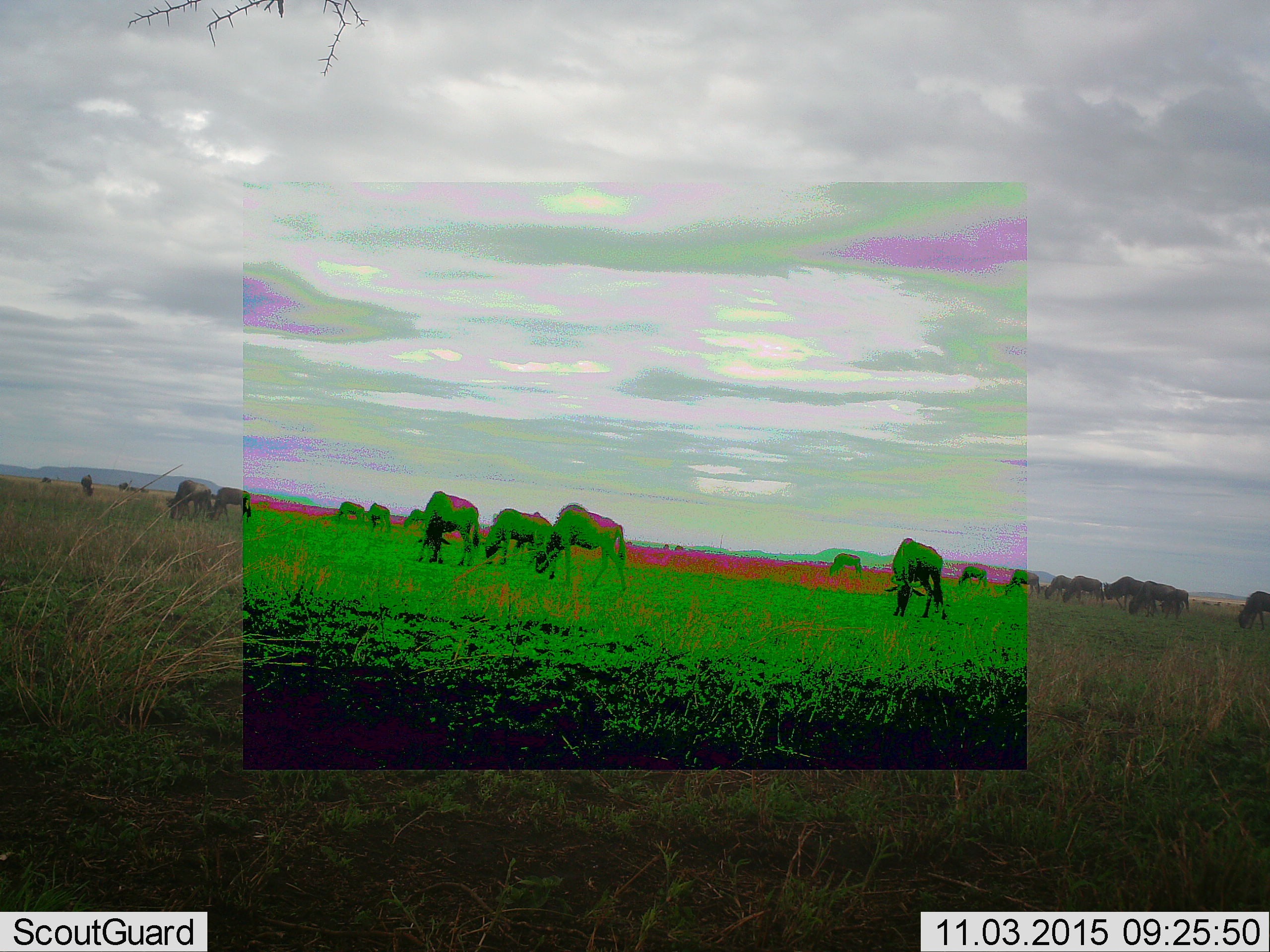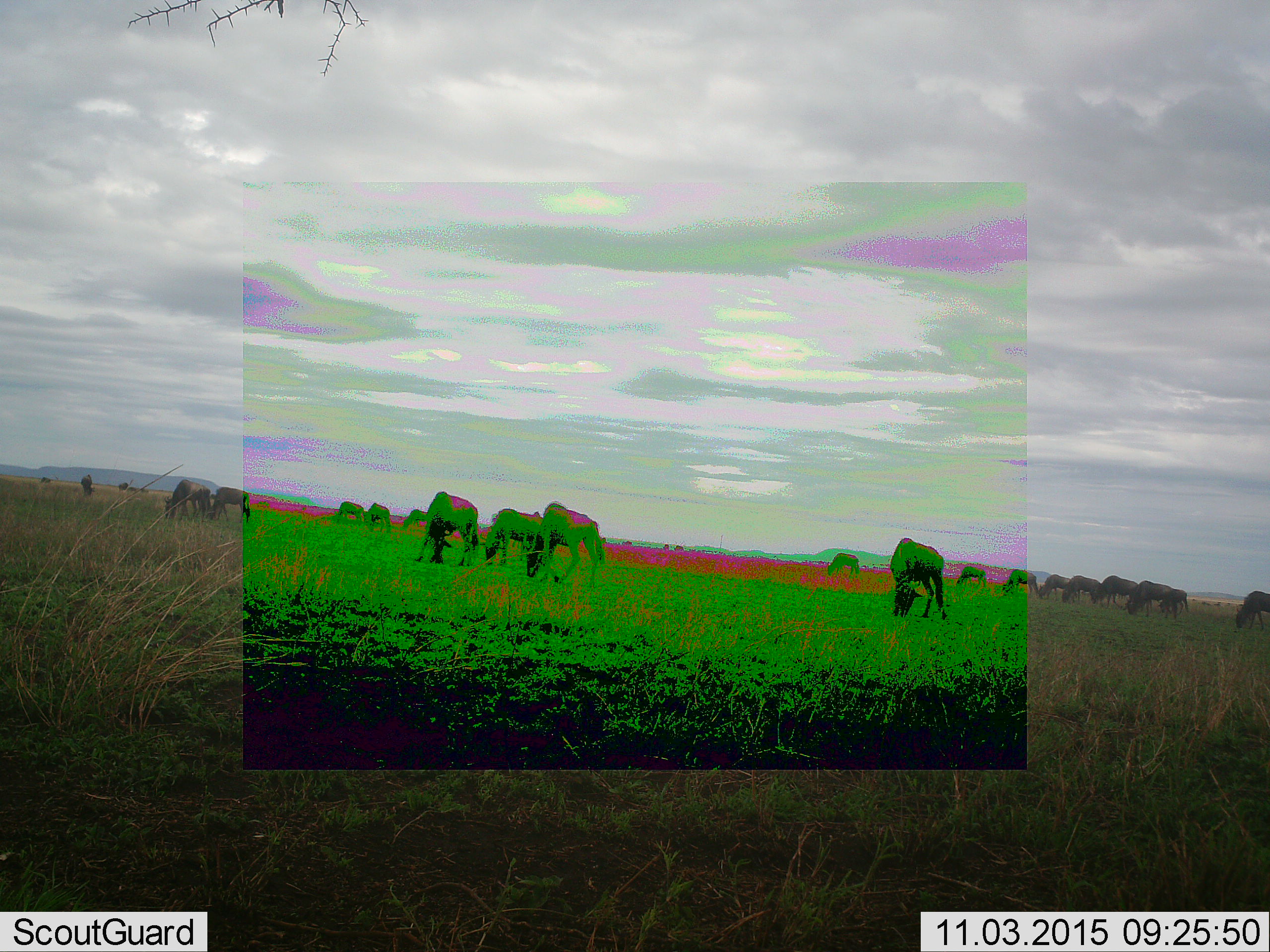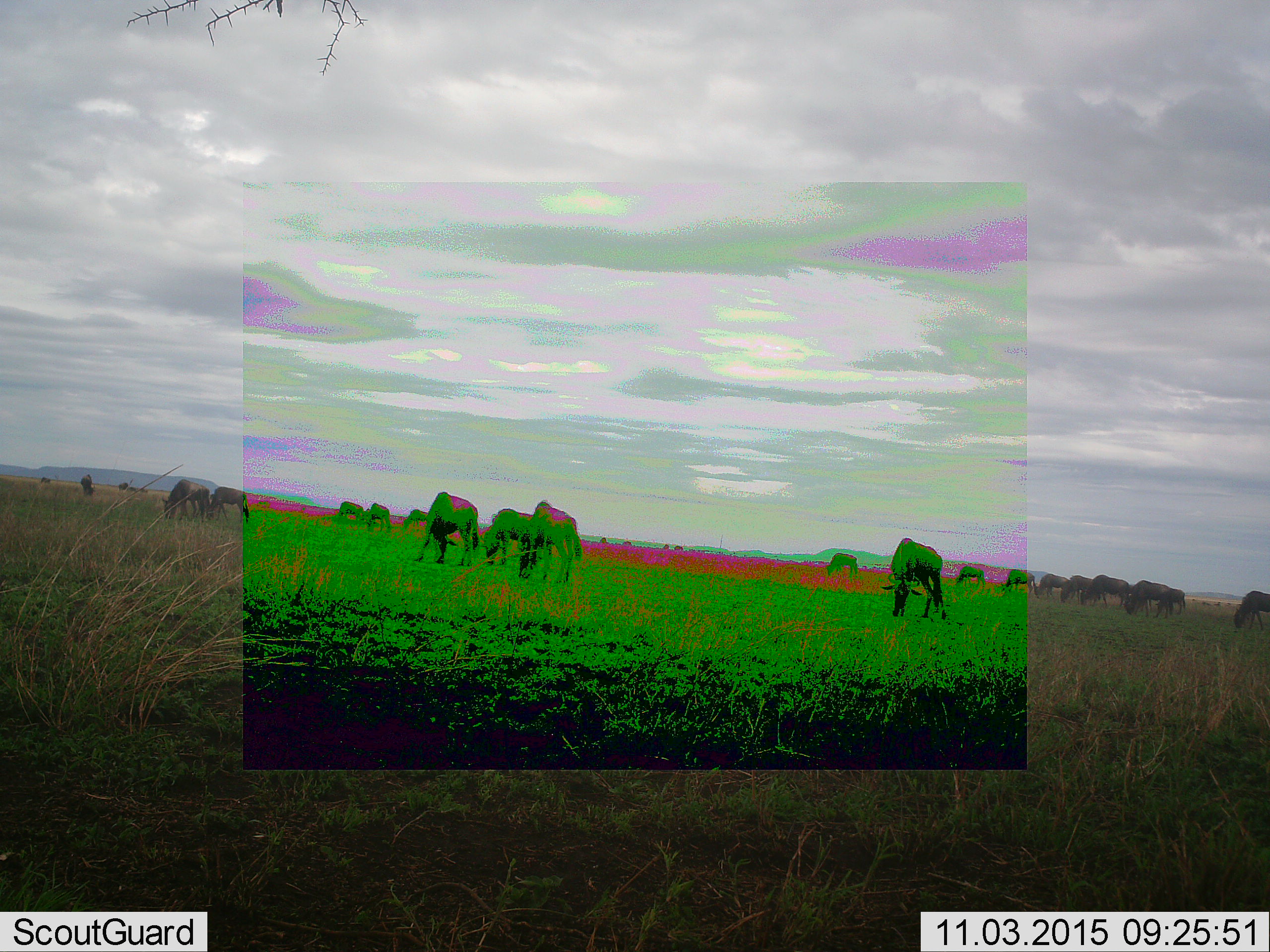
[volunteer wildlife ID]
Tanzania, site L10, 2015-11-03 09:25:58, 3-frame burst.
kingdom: Animalia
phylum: Chordata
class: Mammalia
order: Artiodactyla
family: Bovidae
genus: Connochaetes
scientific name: Connochaetes taurinus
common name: blue wildebeest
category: wildebeest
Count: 11-50.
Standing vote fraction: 22%.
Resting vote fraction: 0%.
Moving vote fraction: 56%.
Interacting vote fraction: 0%.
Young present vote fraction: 0%.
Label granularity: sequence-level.